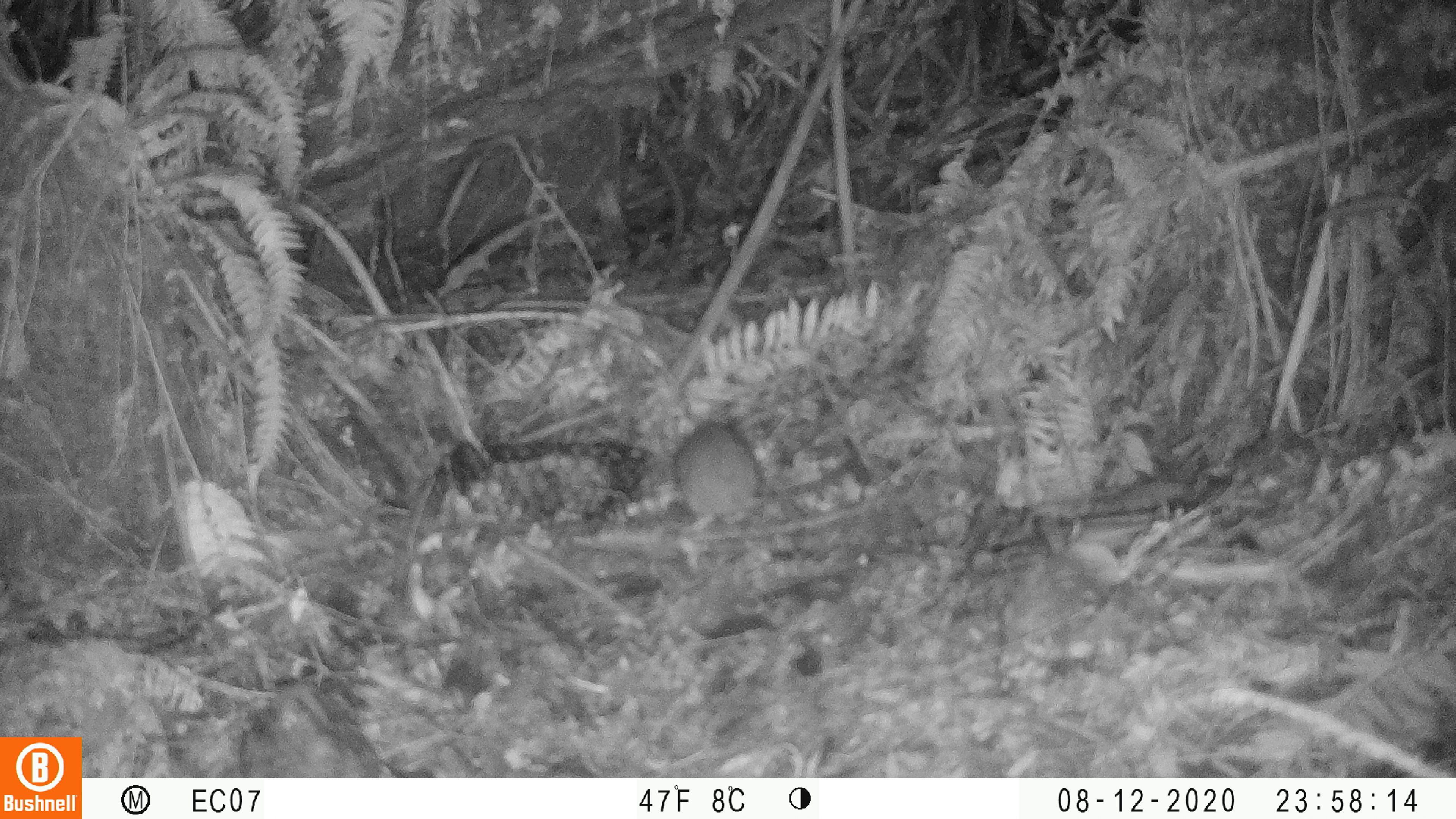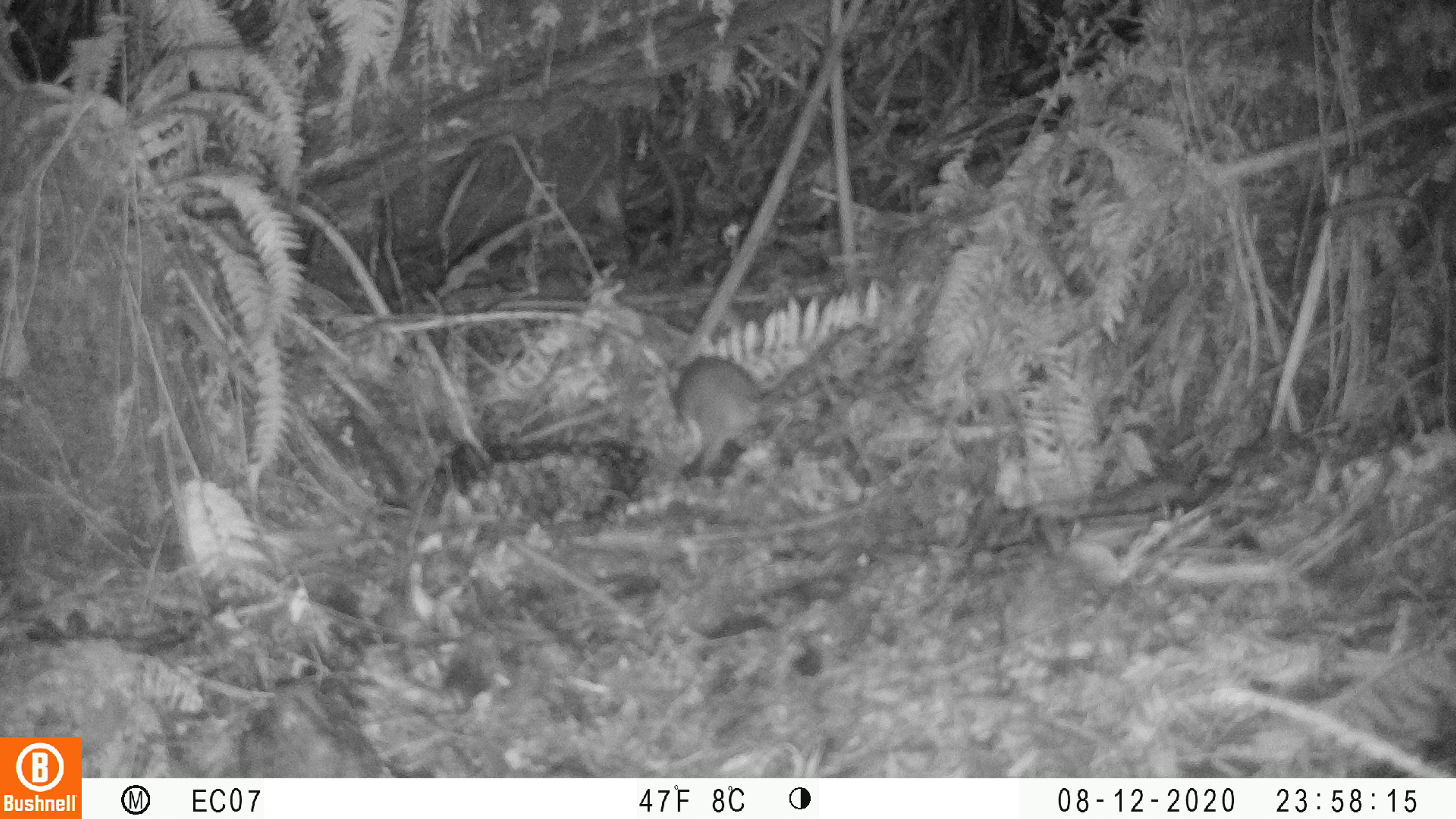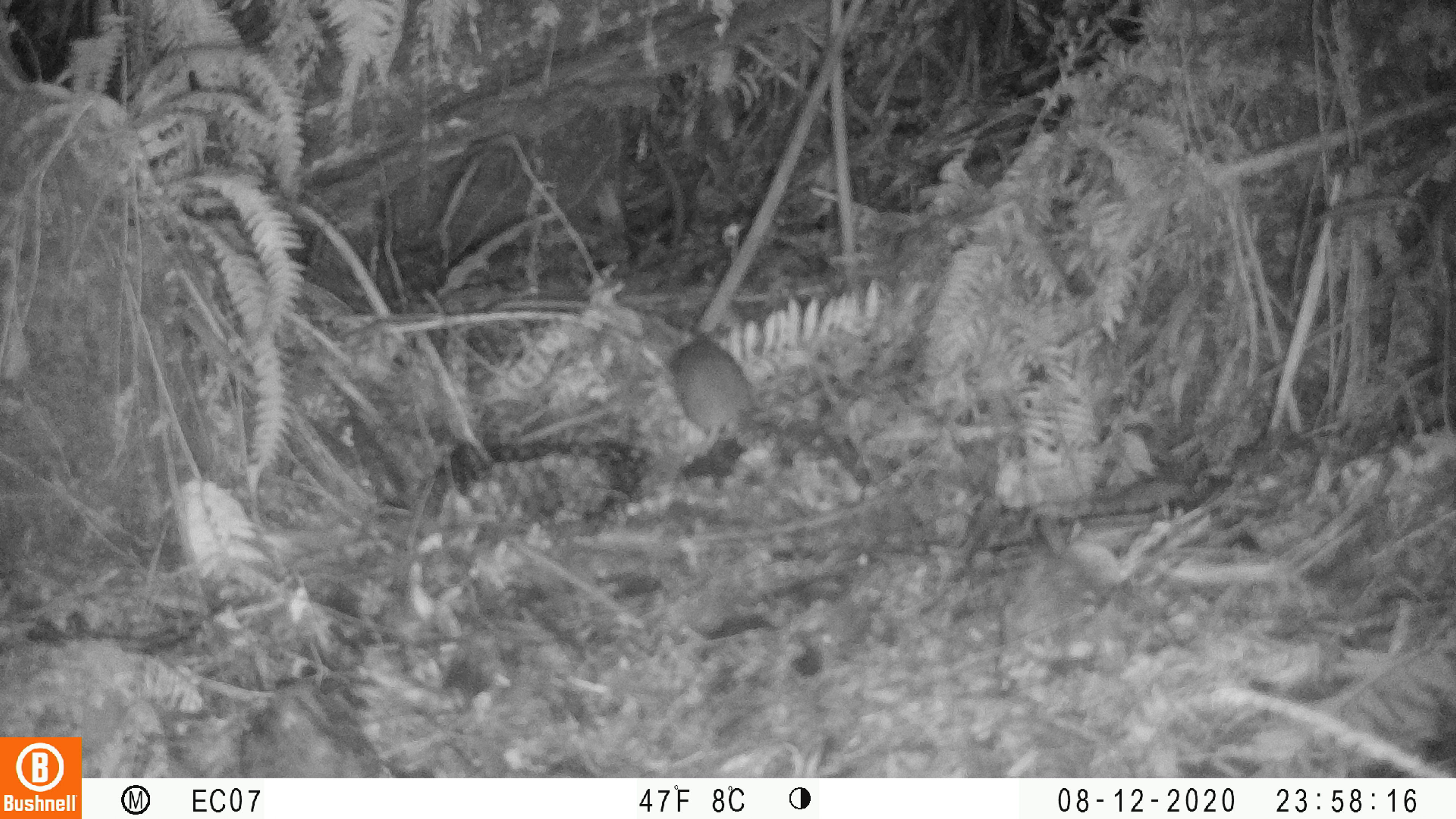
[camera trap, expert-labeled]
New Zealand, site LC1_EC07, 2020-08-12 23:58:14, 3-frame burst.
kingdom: Animalia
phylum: Chordata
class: Mammalia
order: Rodentia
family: Muridae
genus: Rattus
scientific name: Rattus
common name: rat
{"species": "rat (Rattus)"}